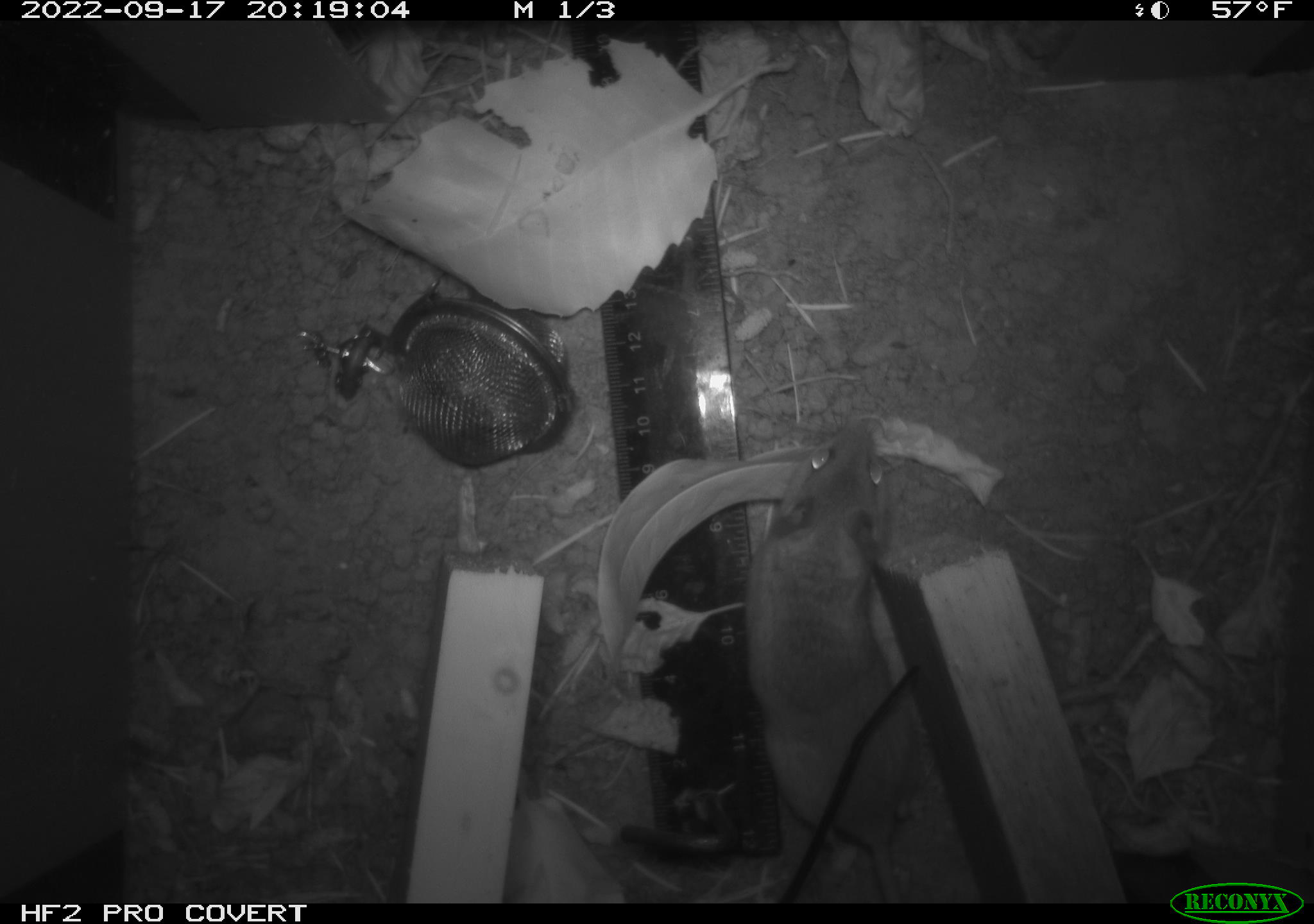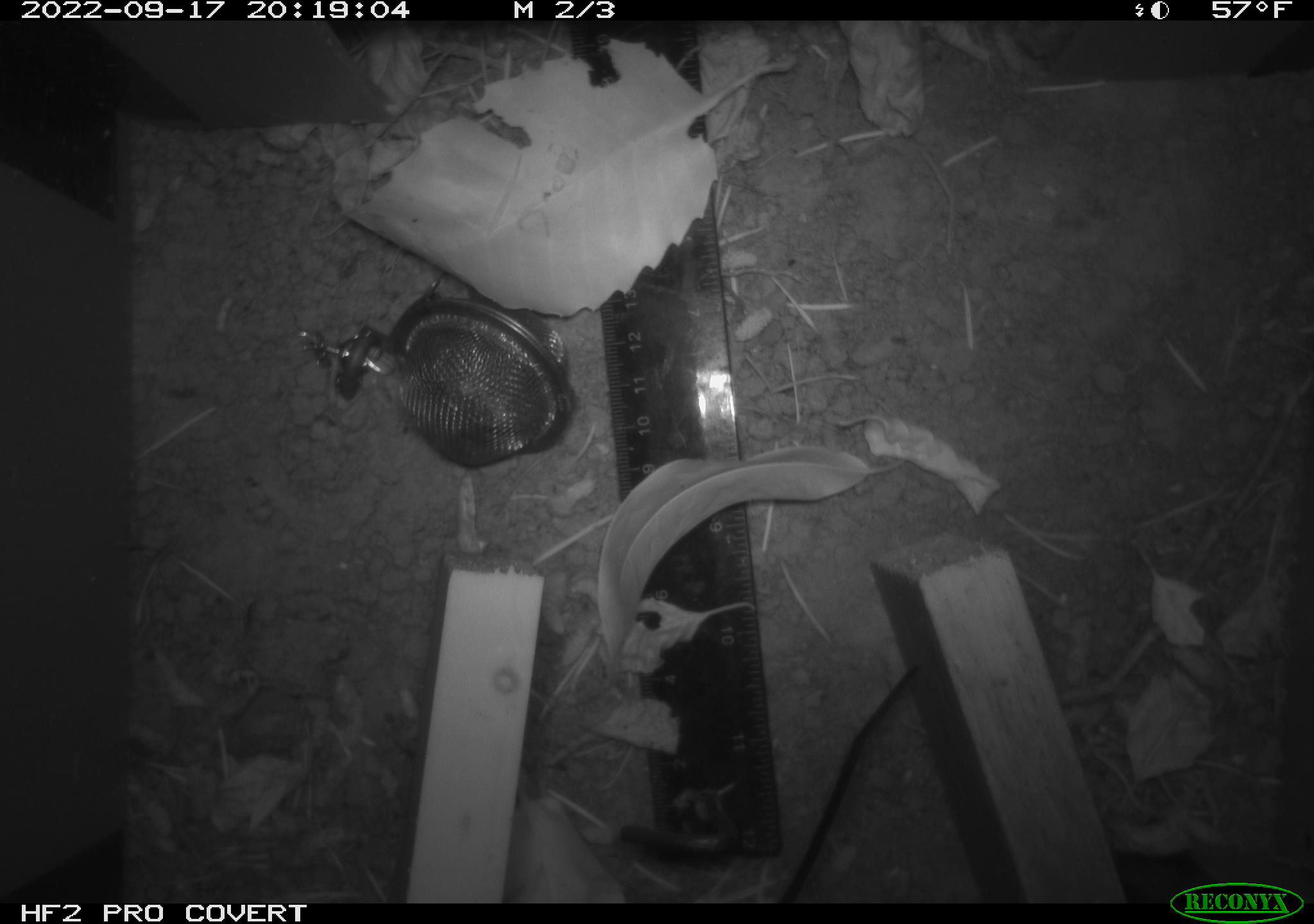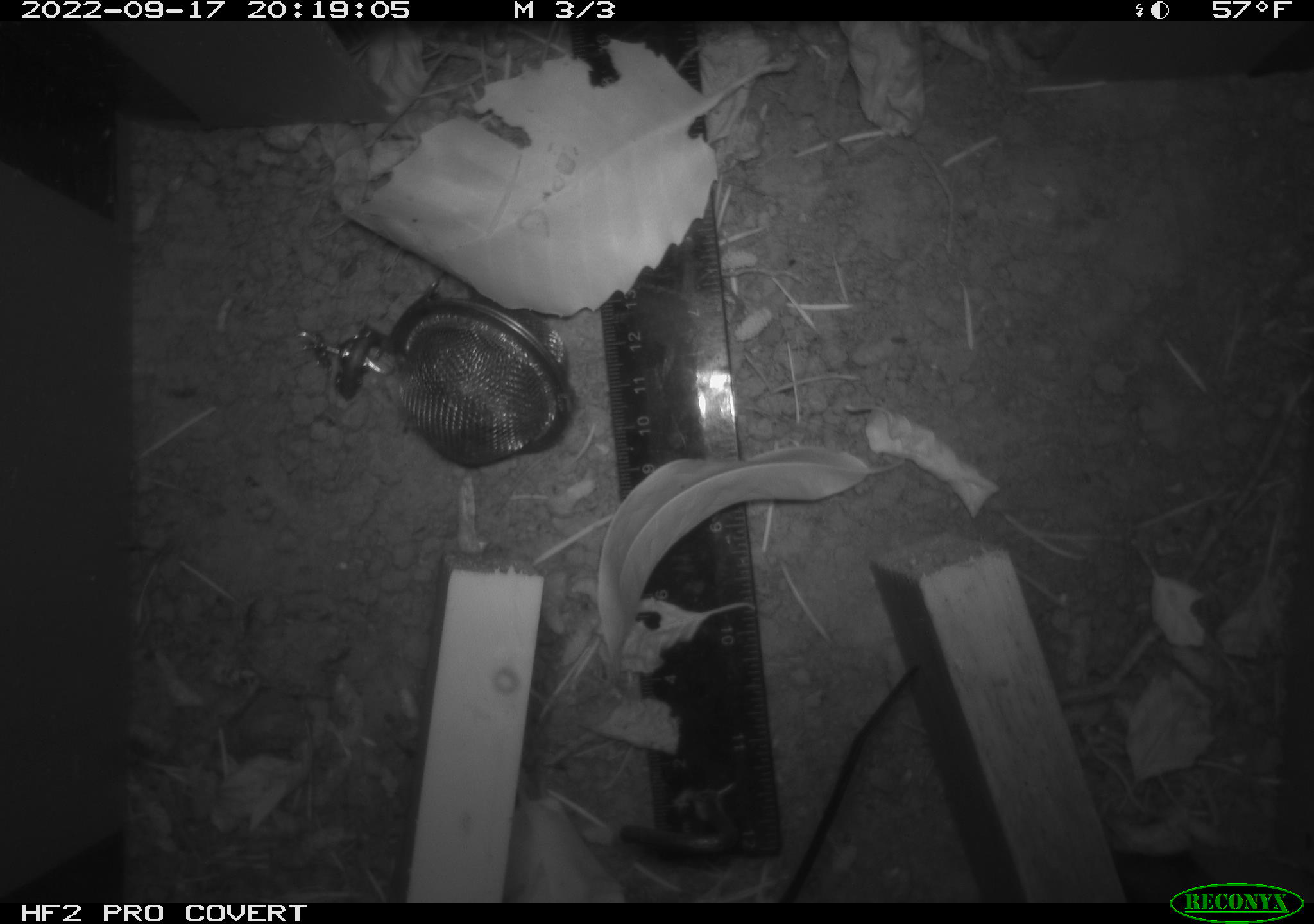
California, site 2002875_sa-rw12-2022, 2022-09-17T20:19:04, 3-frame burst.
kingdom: Animalia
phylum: Chordata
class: Mammalia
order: Rodentia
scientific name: Rodentia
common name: mouse species